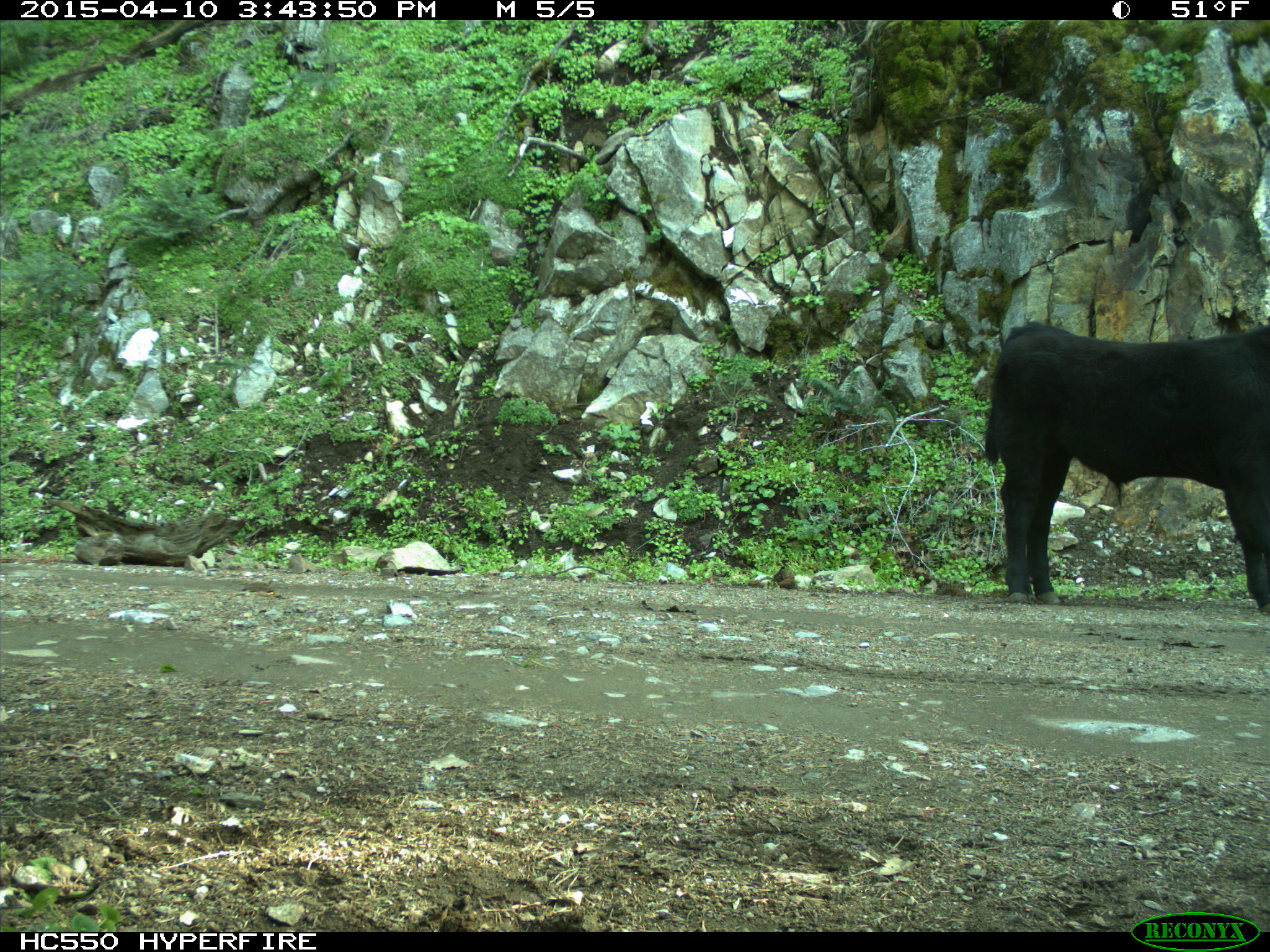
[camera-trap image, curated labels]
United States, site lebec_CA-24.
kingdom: Animalia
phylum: Chordata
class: Mammalia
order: Artiodactyla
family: Bovidae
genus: Bos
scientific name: Bos taurus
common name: domestic cow